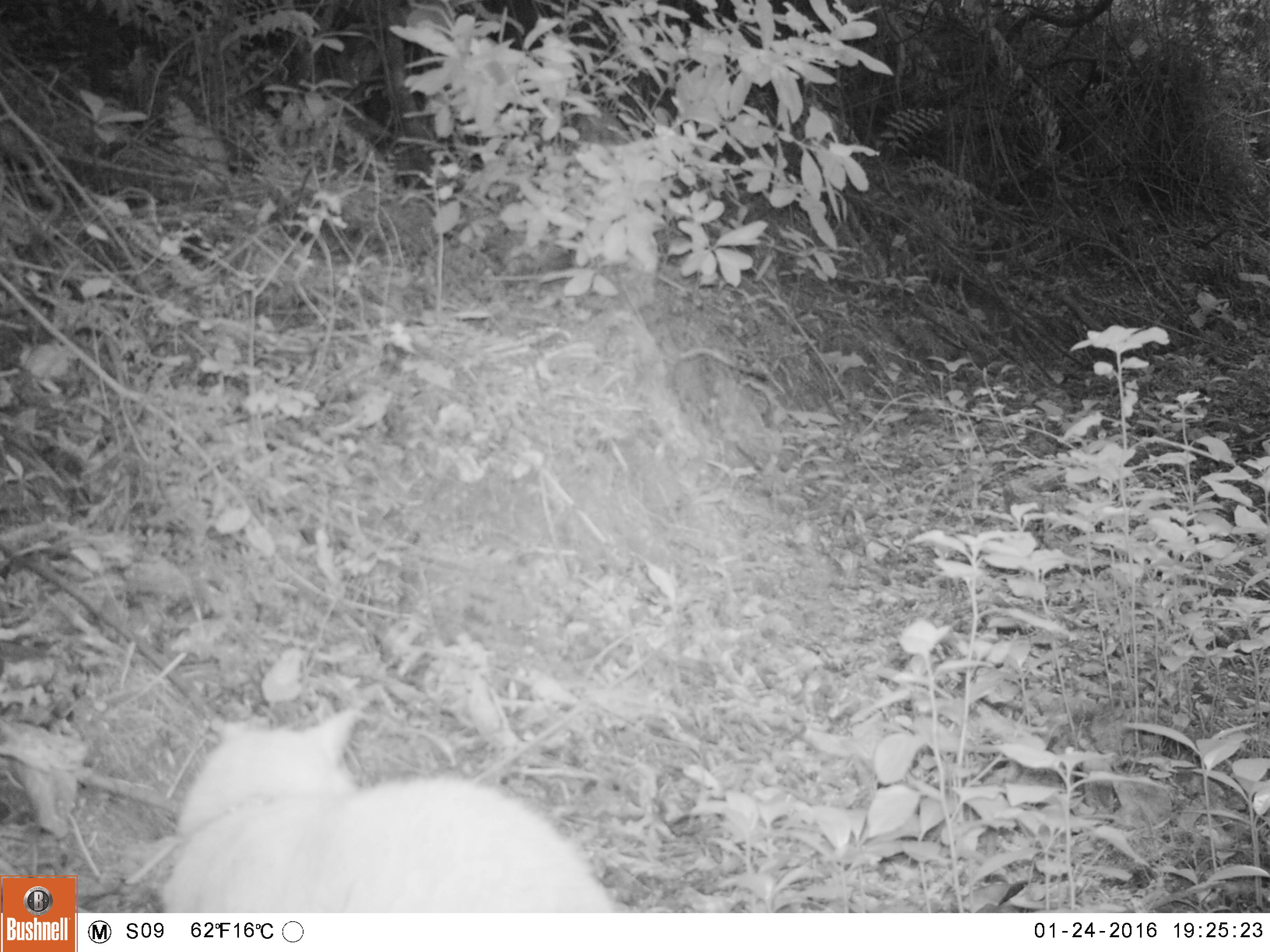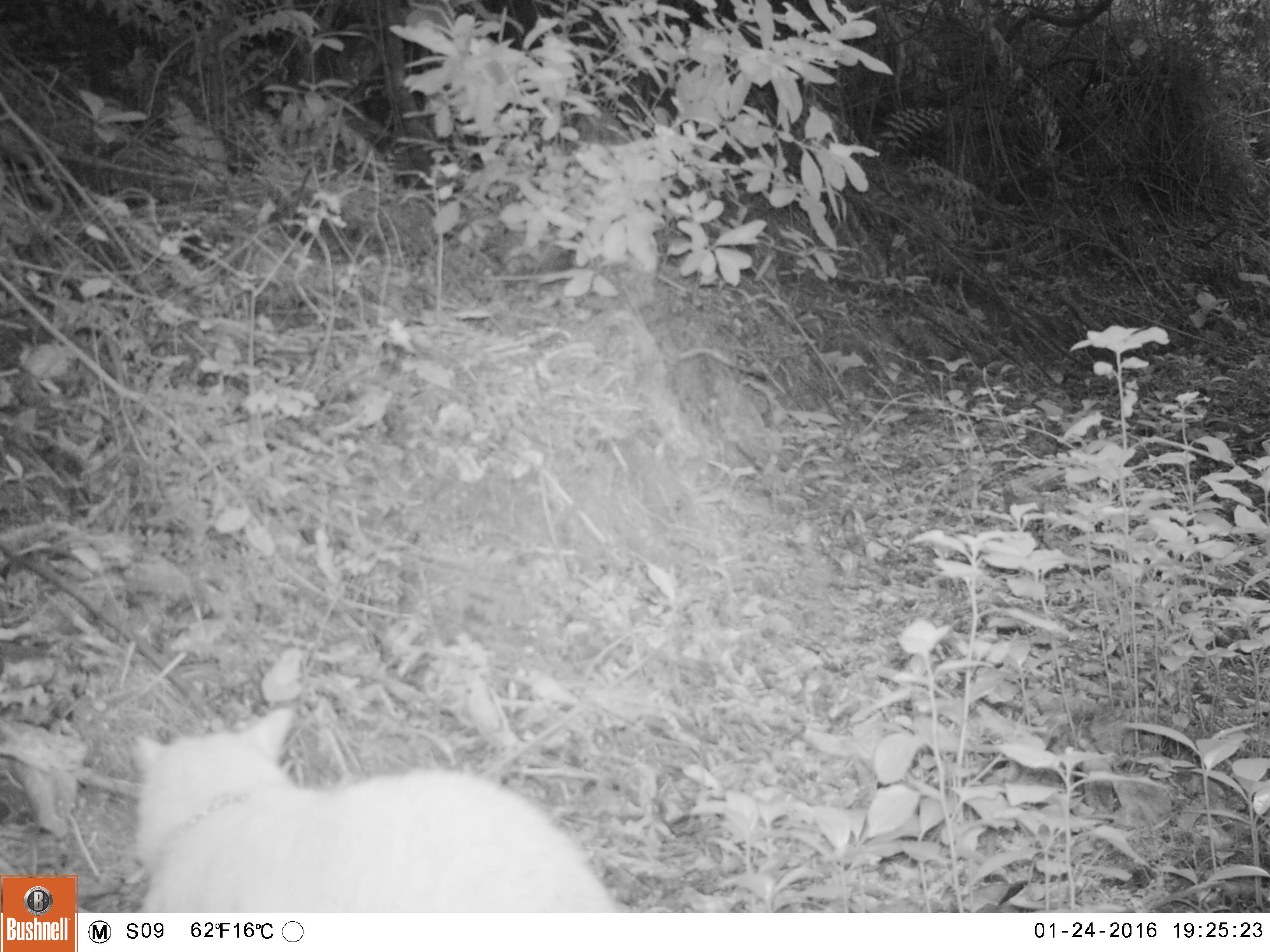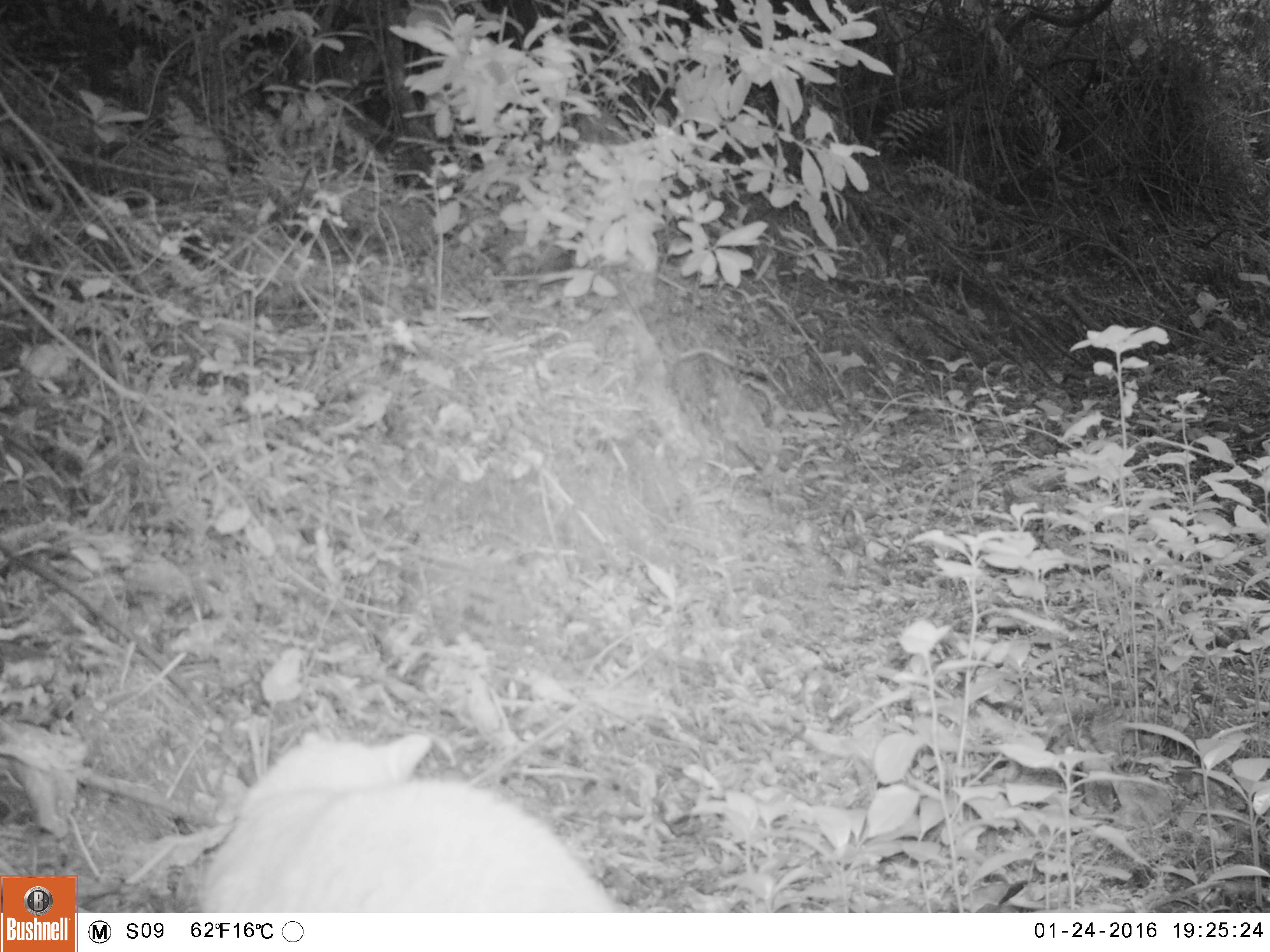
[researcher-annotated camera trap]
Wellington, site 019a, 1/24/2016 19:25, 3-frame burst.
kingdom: Animalia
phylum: Chordata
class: Mammalia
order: Carnivora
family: Felidae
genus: Felis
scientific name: Felis catus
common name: cat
Cat (Felis catus).